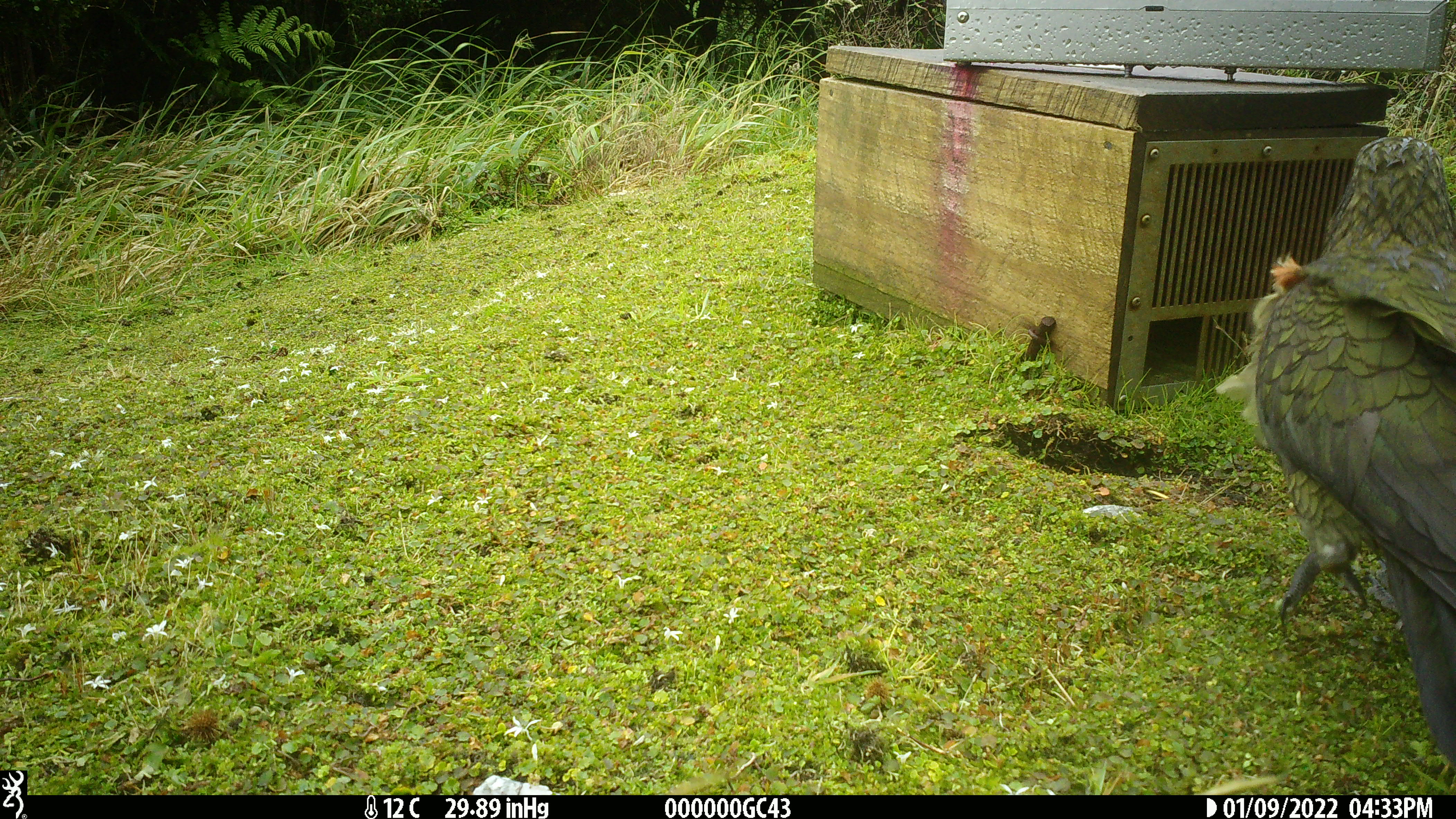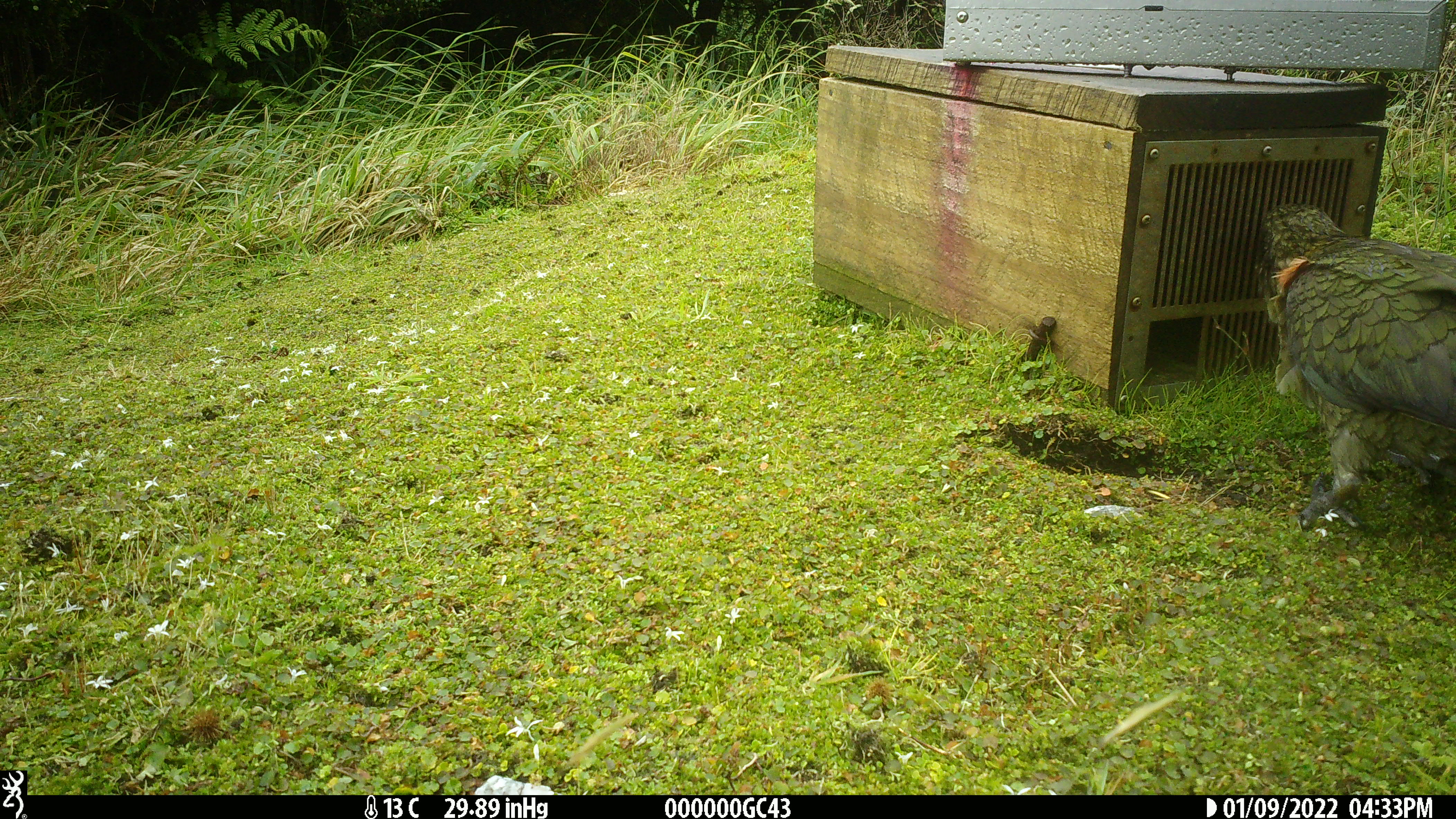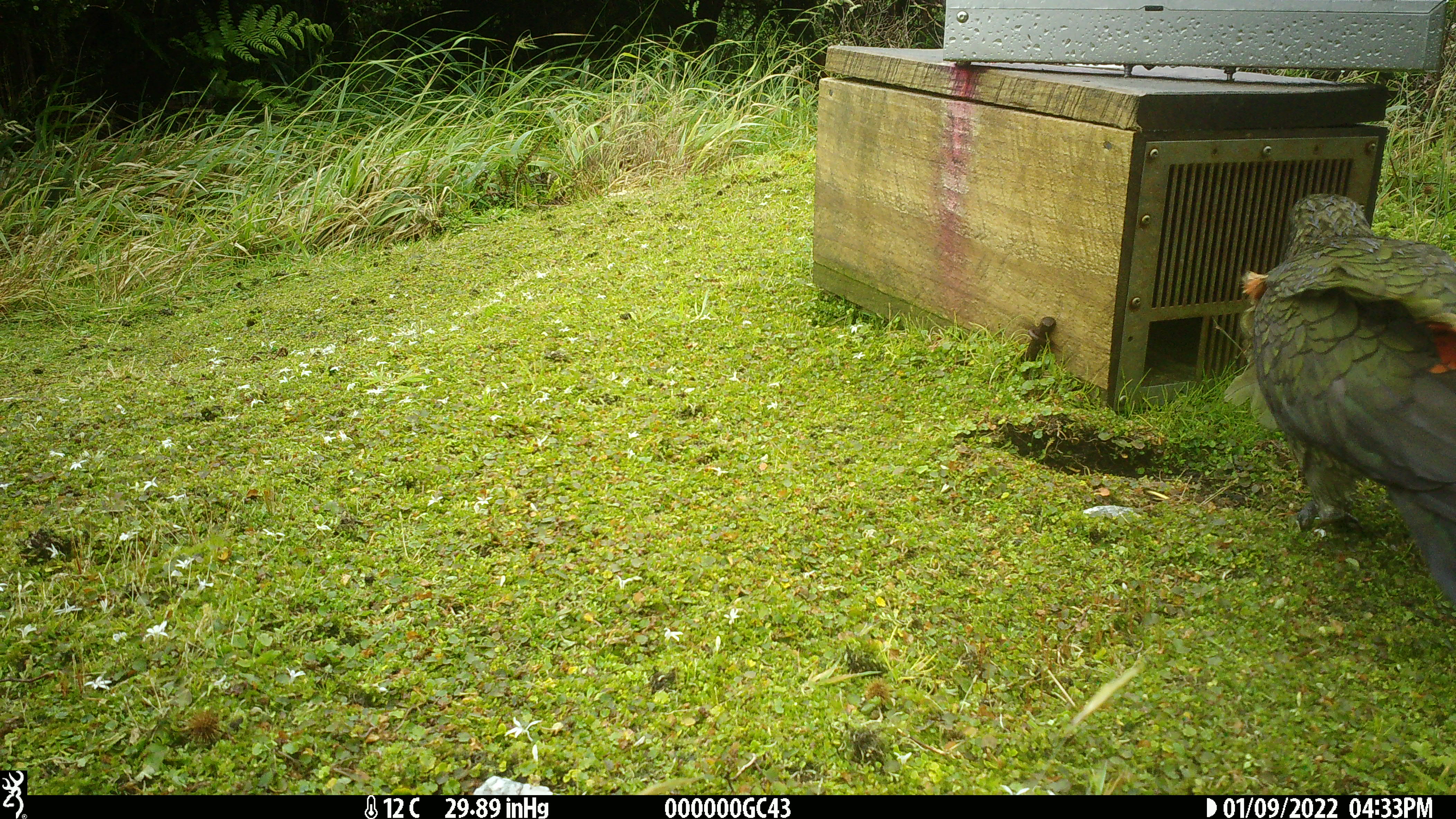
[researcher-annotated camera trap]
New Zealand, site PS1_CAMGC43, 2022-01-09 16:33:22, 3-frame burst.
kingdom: Animalia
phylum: Chordata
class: Aves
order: Psittaciformes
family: Strigopidae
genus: Nestor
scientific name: Nestor notabilis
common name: kea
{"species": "kea (Nestor notabilis)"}